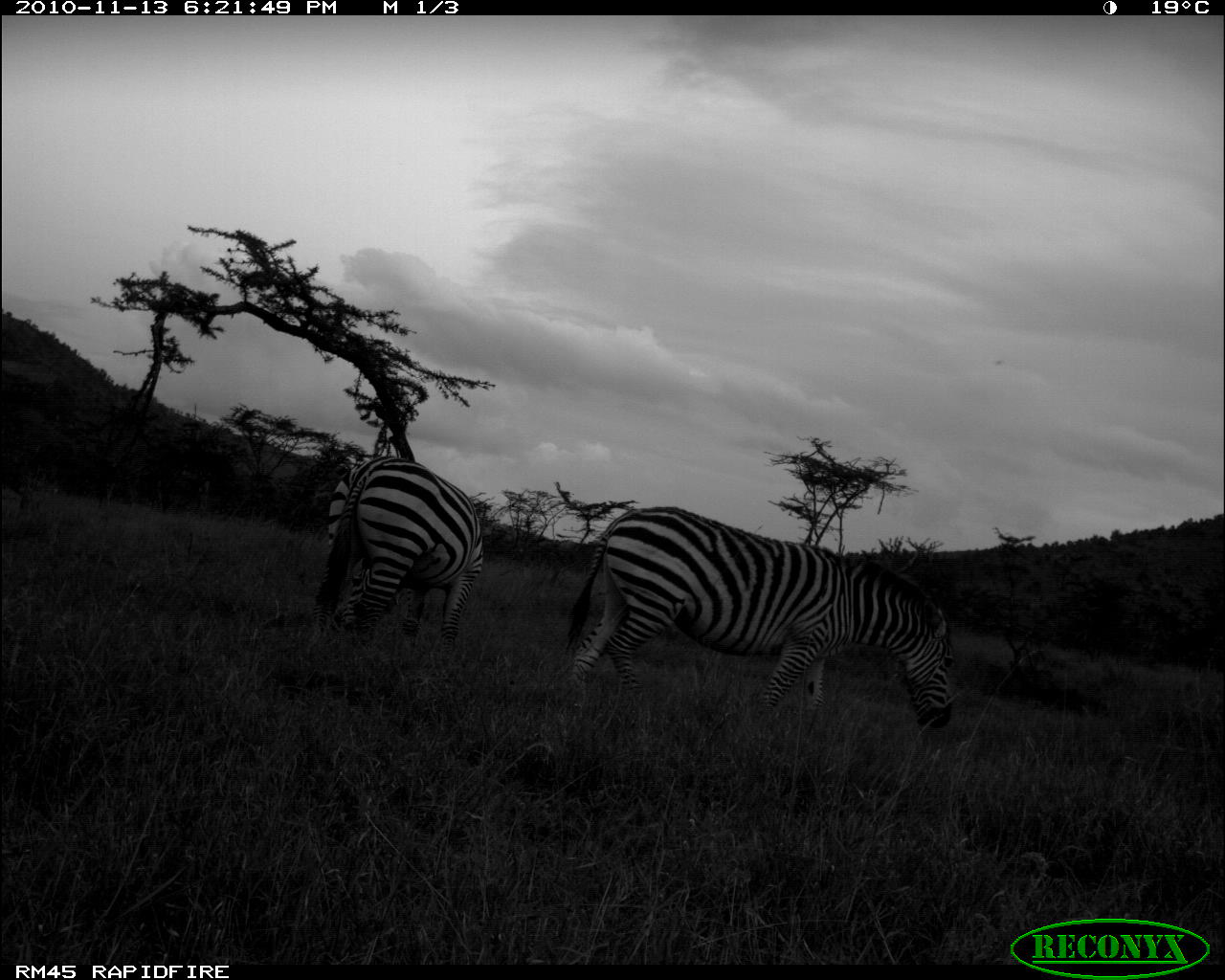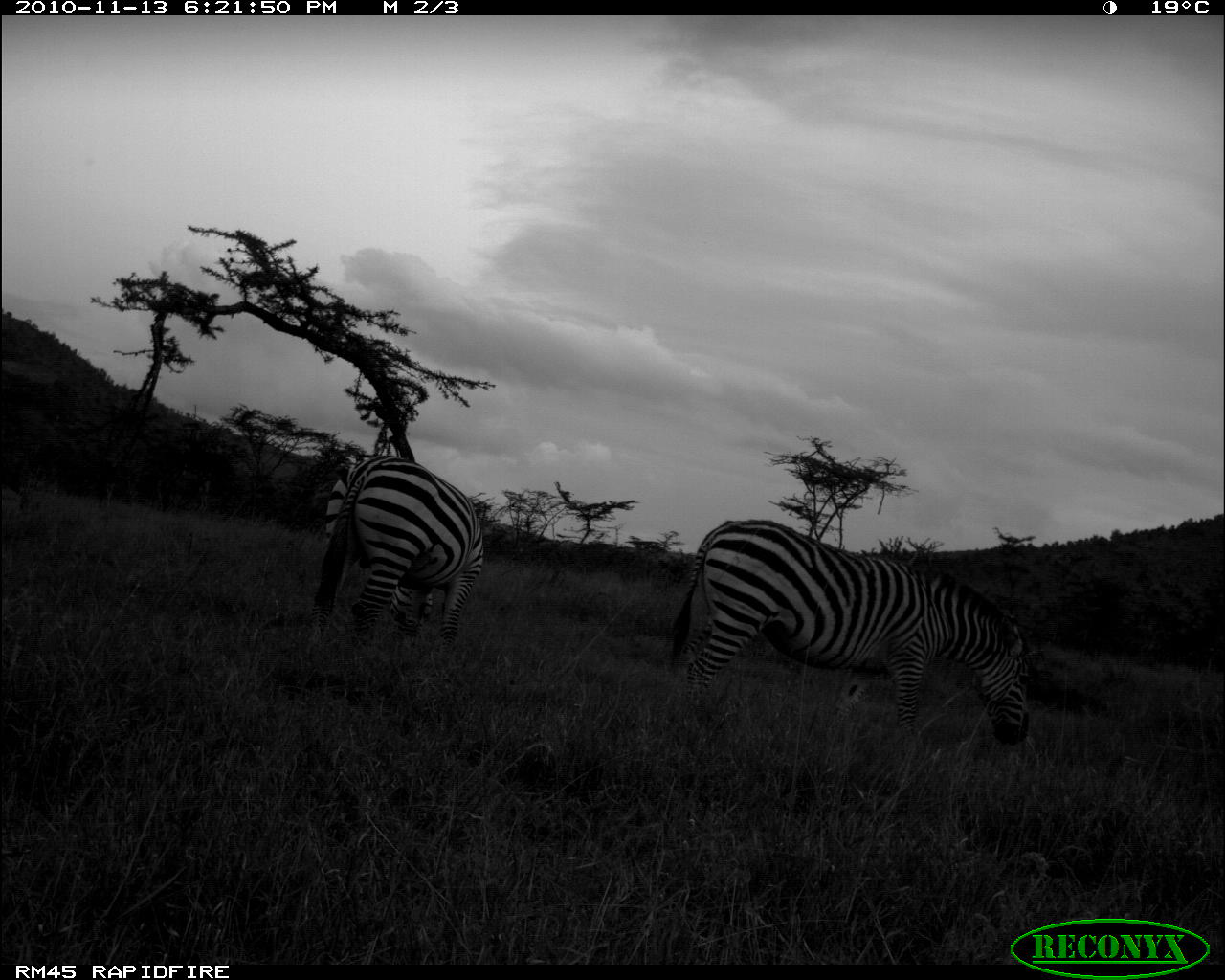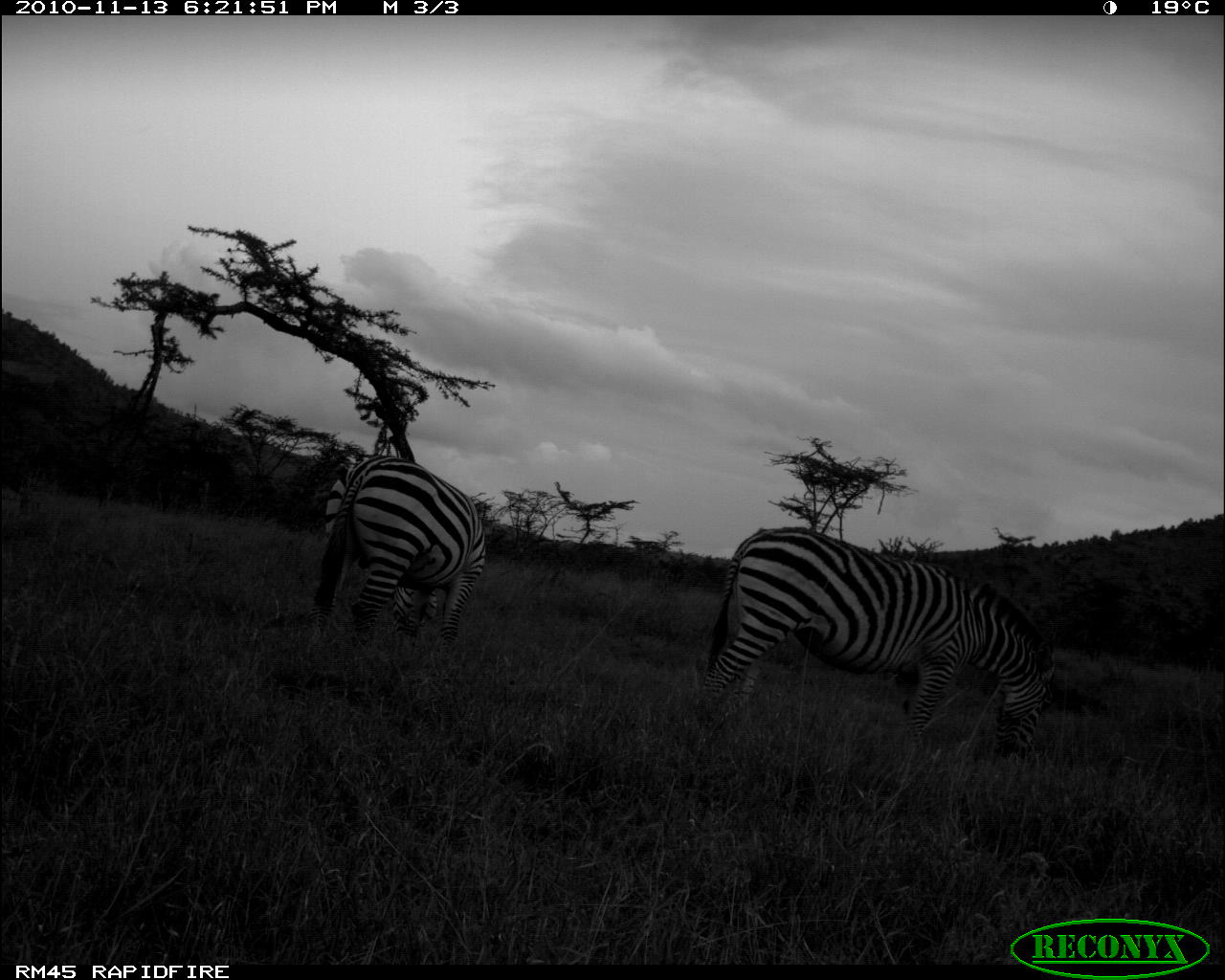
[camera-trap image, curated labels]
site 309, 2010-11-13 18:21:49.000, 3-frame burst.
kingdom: Animalia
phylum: Chordata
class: Mammalia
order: Perissodactyla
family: Equidae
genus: Equus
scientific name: Equus quagga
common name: plains zebra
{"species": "Equus quagga (plains zebra)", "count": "2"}